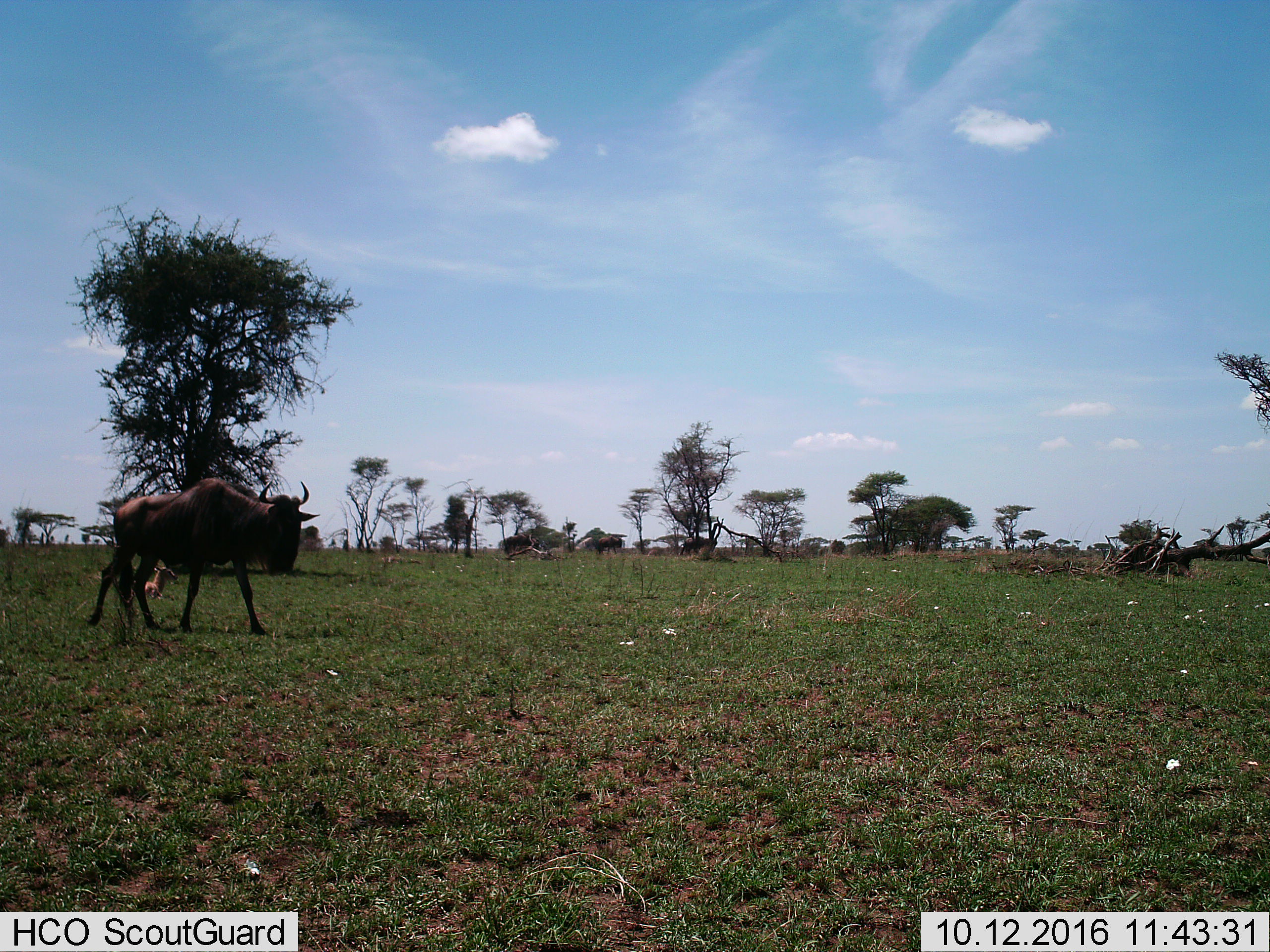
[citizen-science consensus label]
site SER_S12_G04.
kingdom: Animalia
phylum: Chordata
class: Mammalia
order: Artiodactyla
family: Bovidae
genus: Connochaetes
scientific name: Connochaetes taurinus taurinus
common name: blue wildebeest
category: wildebeestblue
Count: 2.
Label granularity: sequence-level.